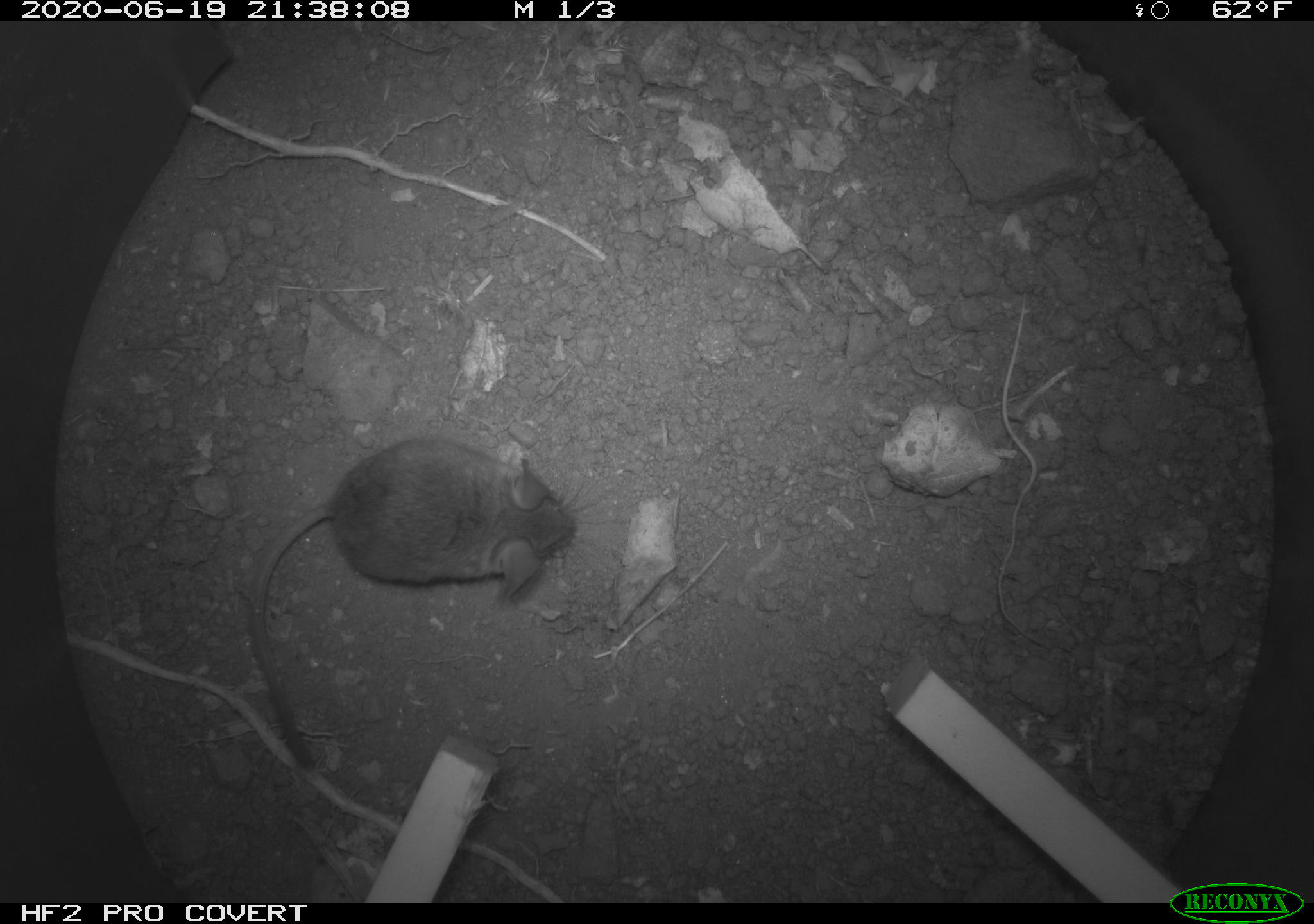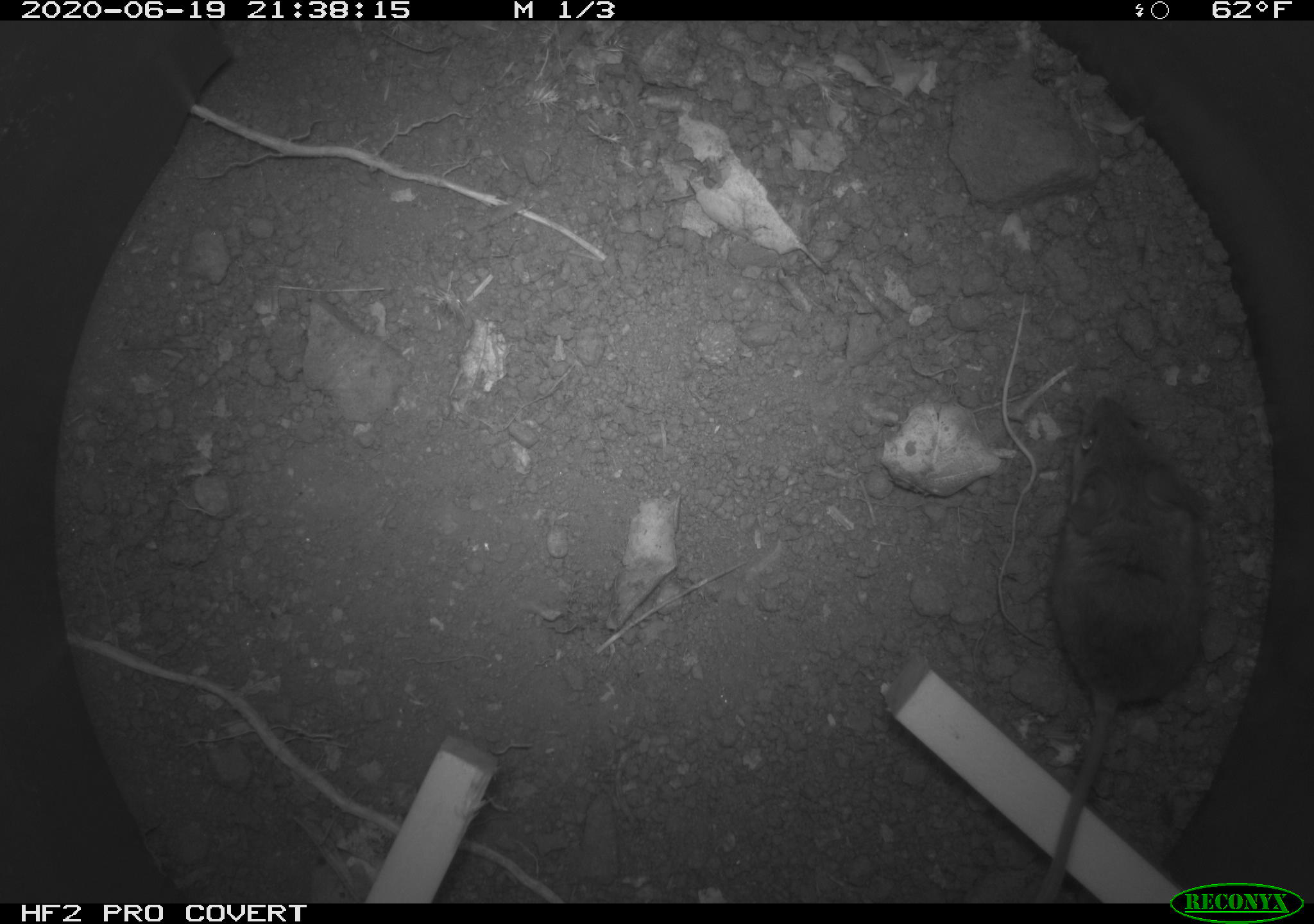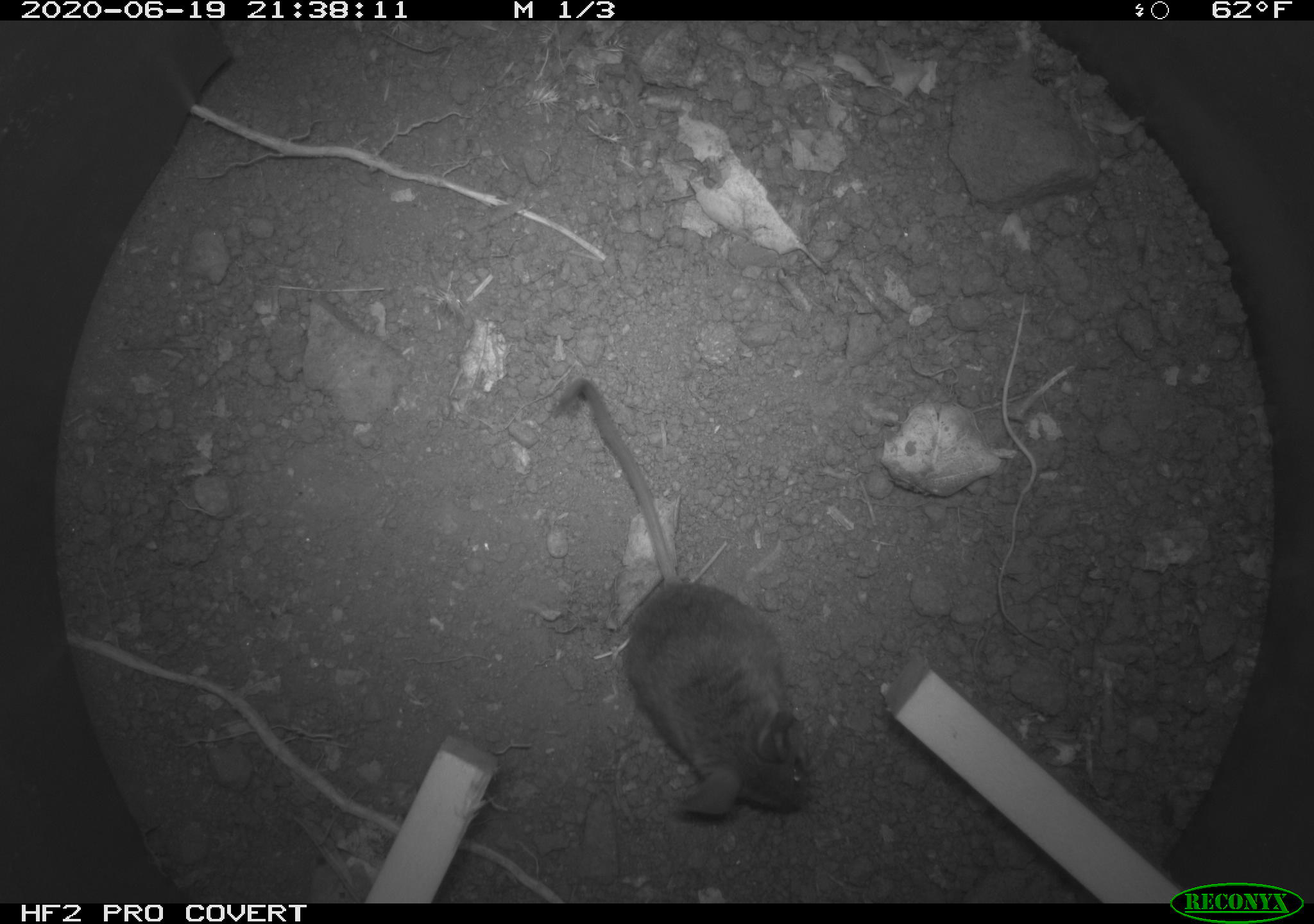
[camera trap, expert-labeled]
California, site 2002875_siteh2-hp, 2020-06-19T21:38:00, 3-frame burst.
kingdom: Animalia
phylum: Chordata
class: Mammalia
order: Rodentia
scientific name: Rodentia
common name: mouse species